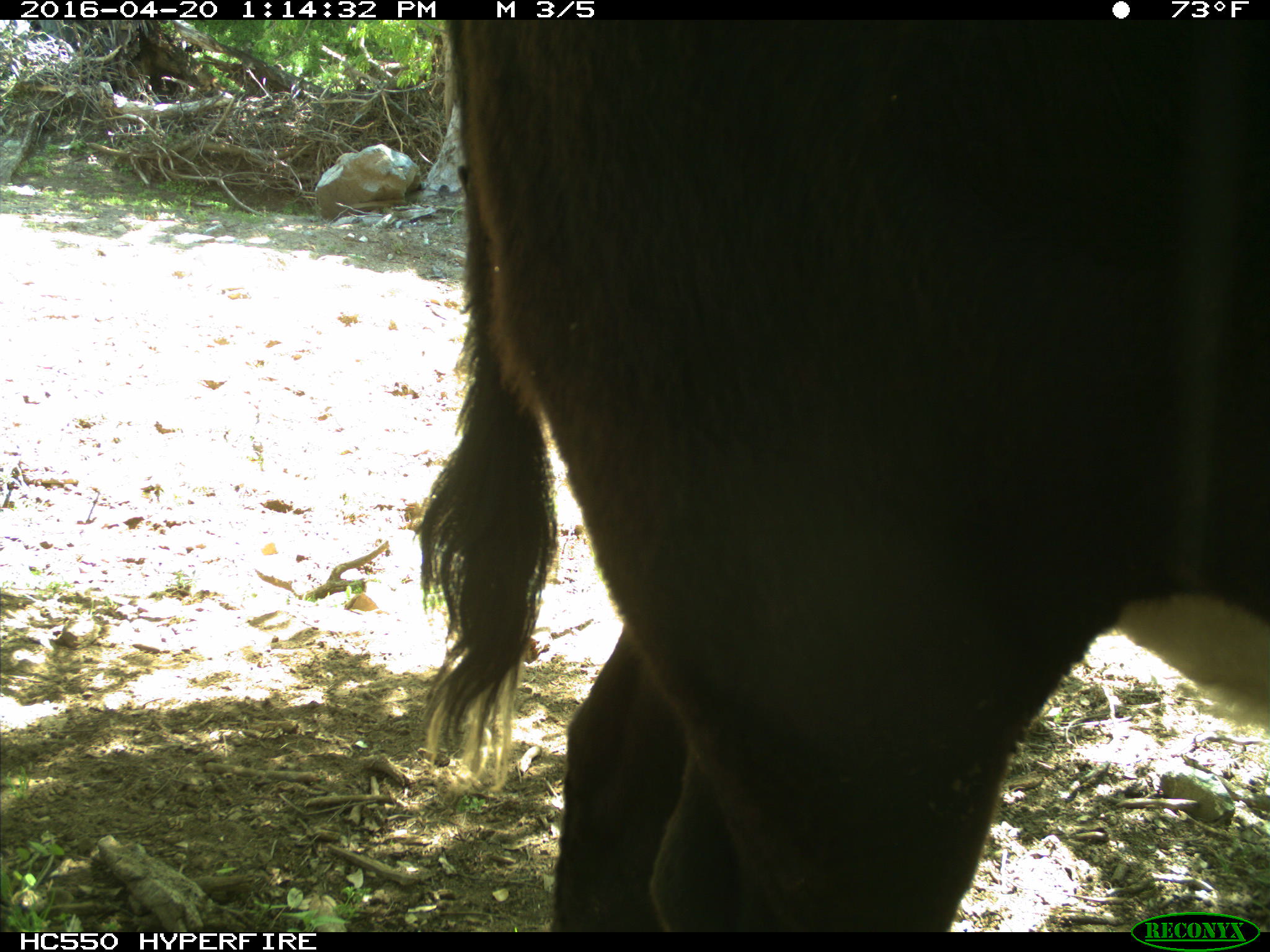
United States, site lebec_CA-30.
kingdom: Animalia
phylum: Chordata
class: Mammalia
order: Artiodactyla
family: Bovidae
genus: Bos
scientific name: Bos taurus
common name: domestic cow